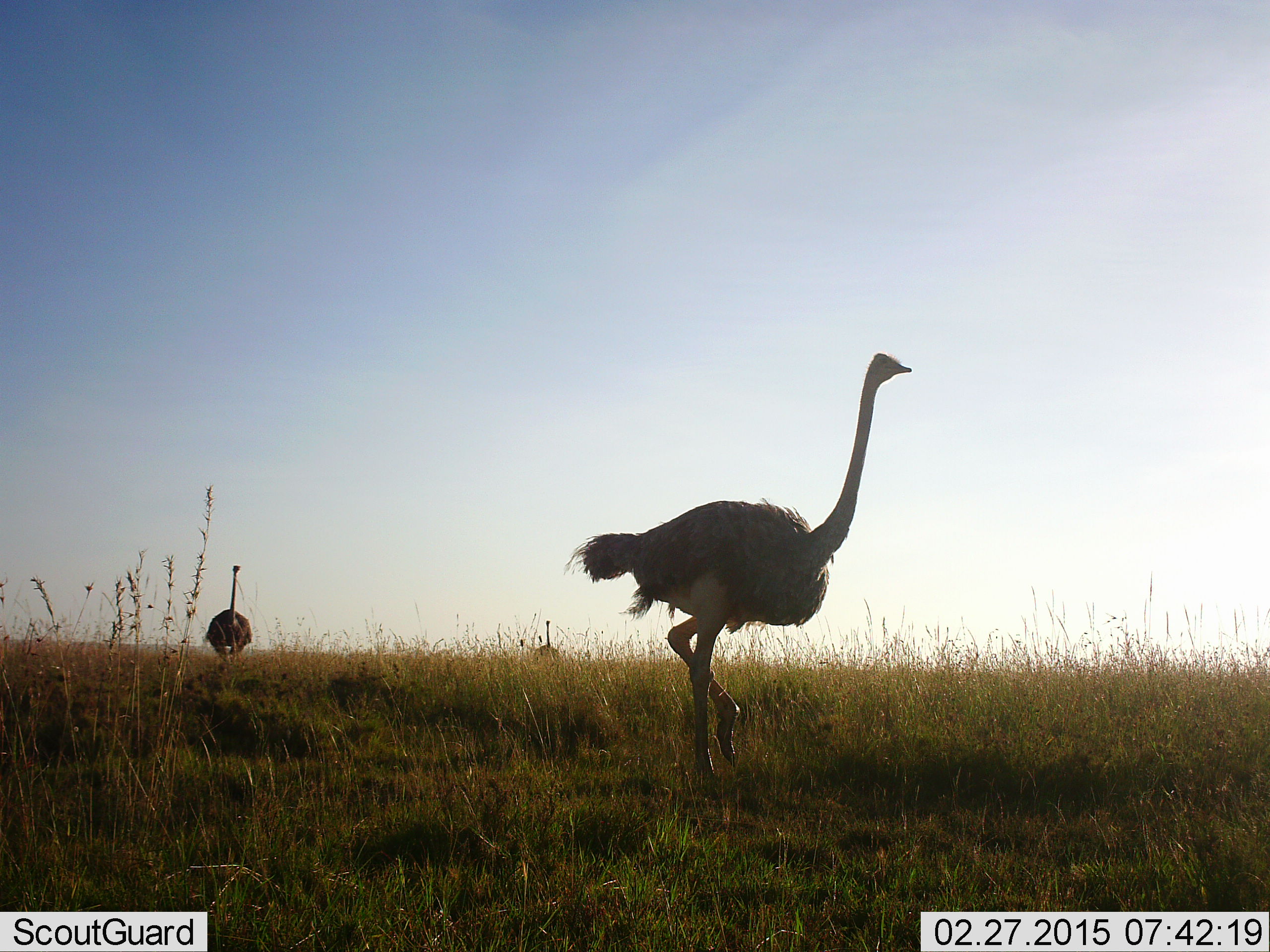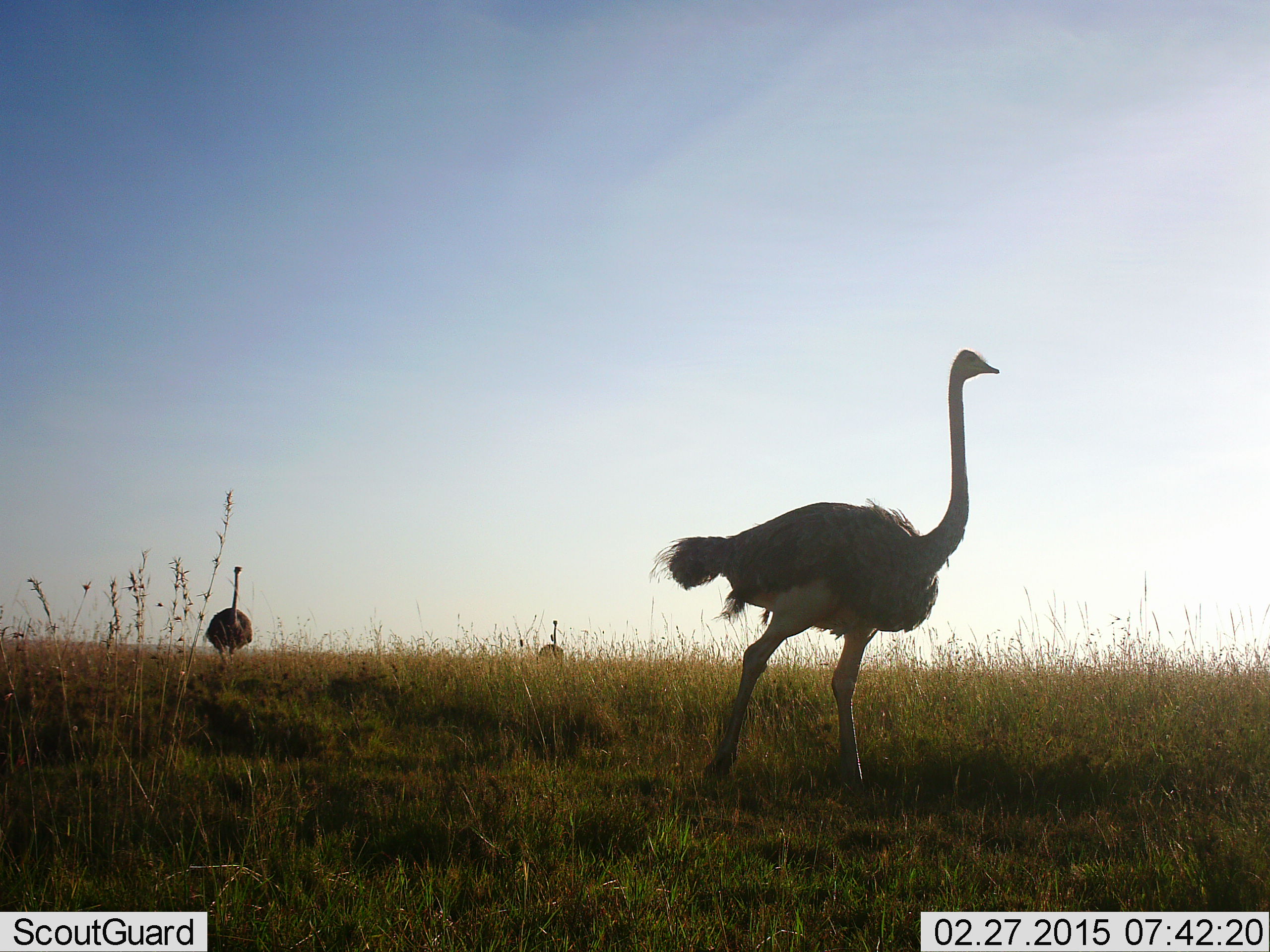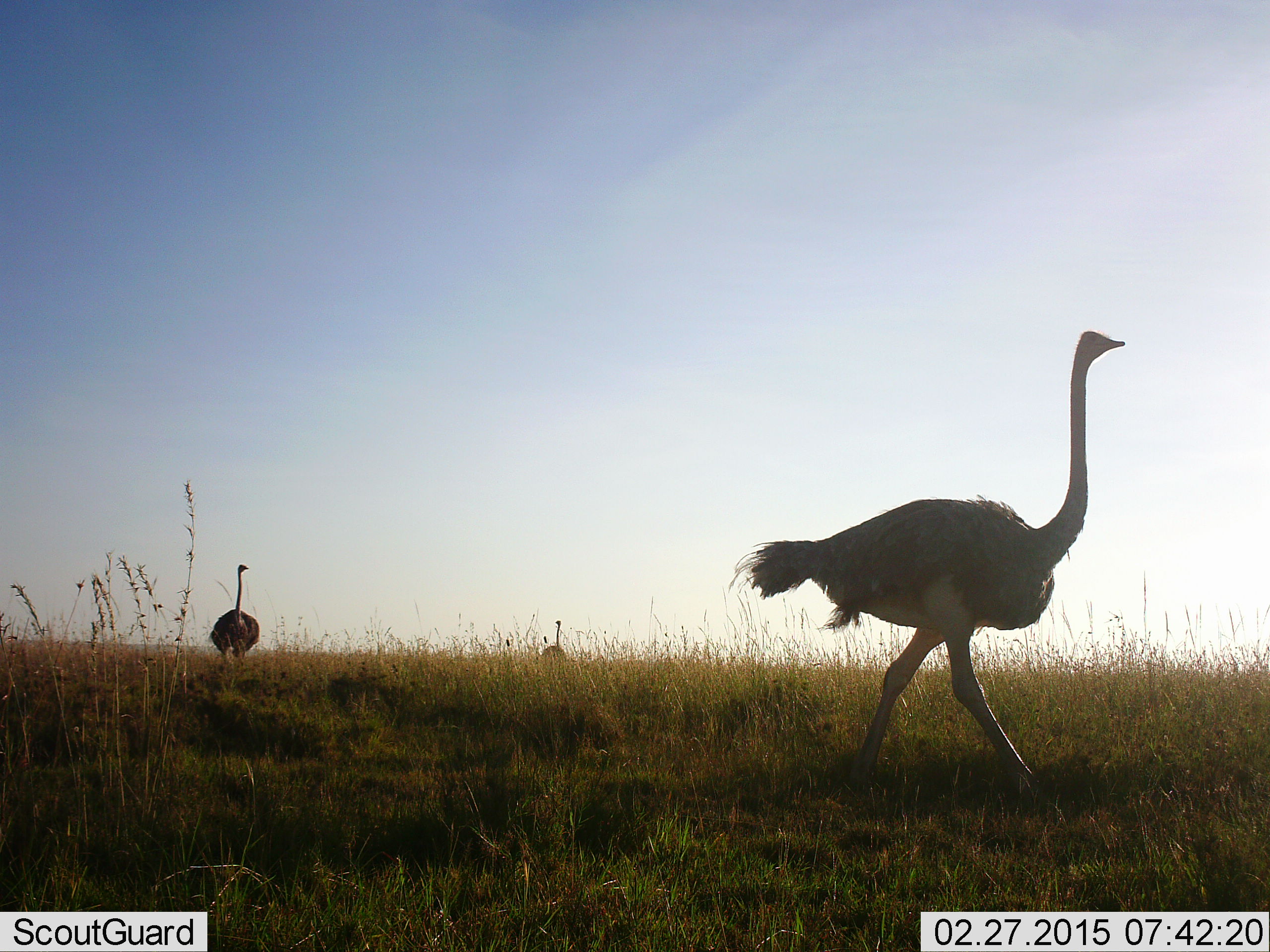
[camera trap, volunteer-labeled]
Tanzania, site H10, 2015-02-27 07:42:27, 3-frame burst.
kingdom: Animalia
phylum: Chordata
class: Aves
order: Struthioniformes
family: Struthionidae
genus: Struthio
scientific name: Struthio camelus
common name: ostrich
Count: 3.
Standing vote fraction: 10%.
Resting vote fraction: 0%.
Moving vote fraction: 100%.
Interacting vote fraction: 0%.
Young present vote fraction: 0%.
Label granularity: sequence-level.